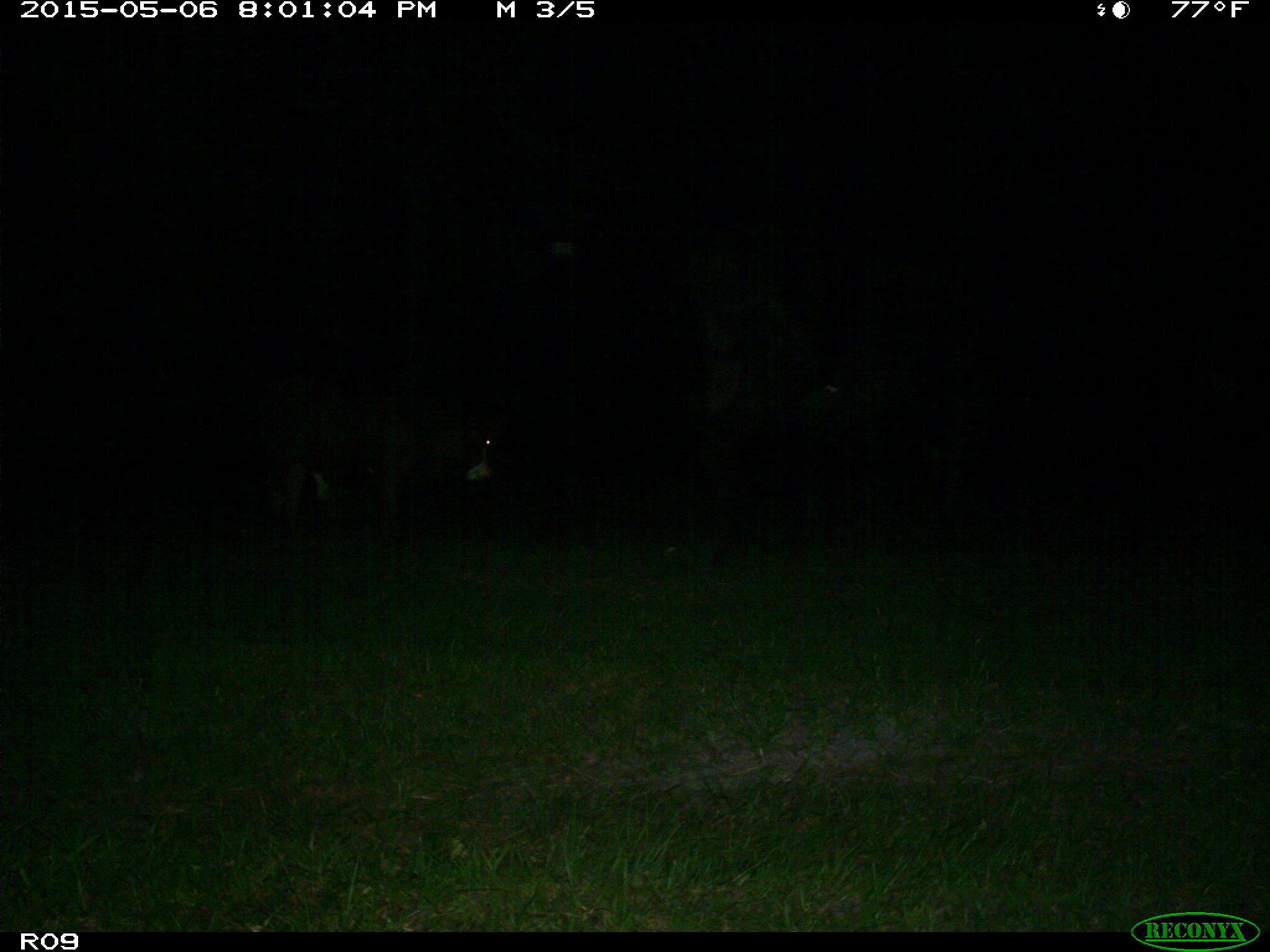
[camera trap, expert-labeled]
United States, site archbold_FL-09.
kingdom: Animalia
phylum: Chordata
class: Mammalia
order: Artiodactyla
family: Bovidae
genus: Bos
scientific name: Bos taurus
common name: domestic cow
Bos taurus (domestic cow).